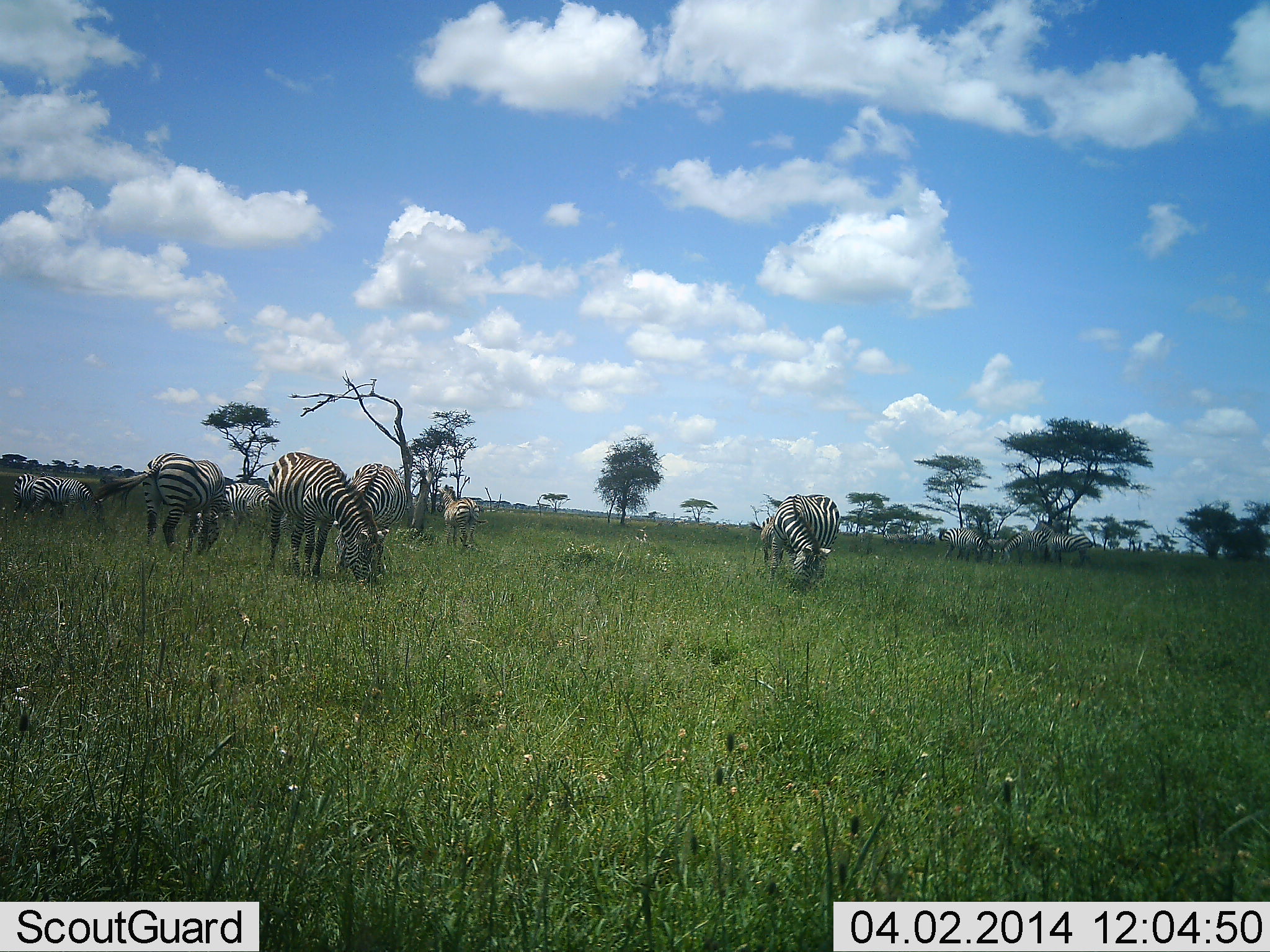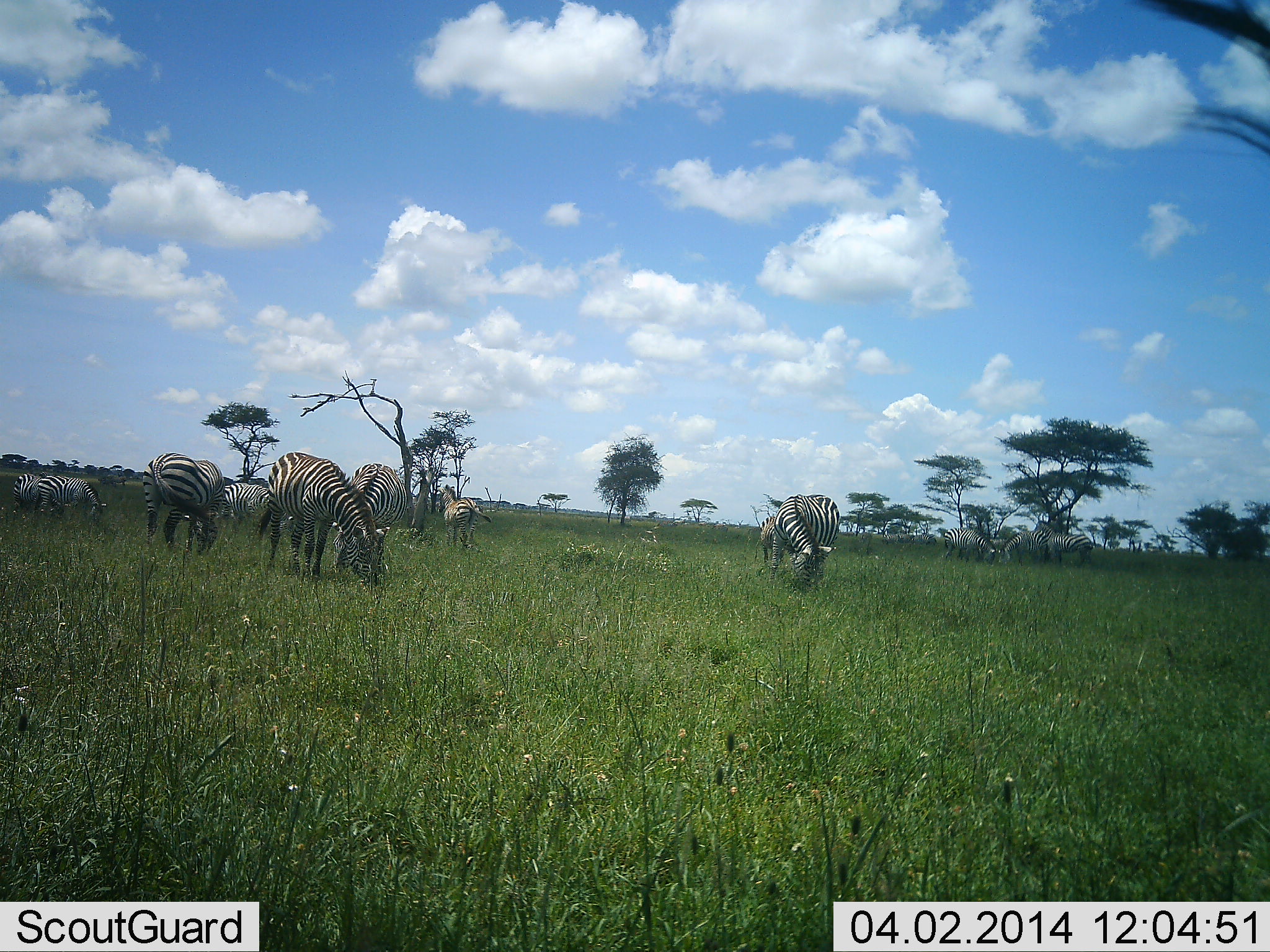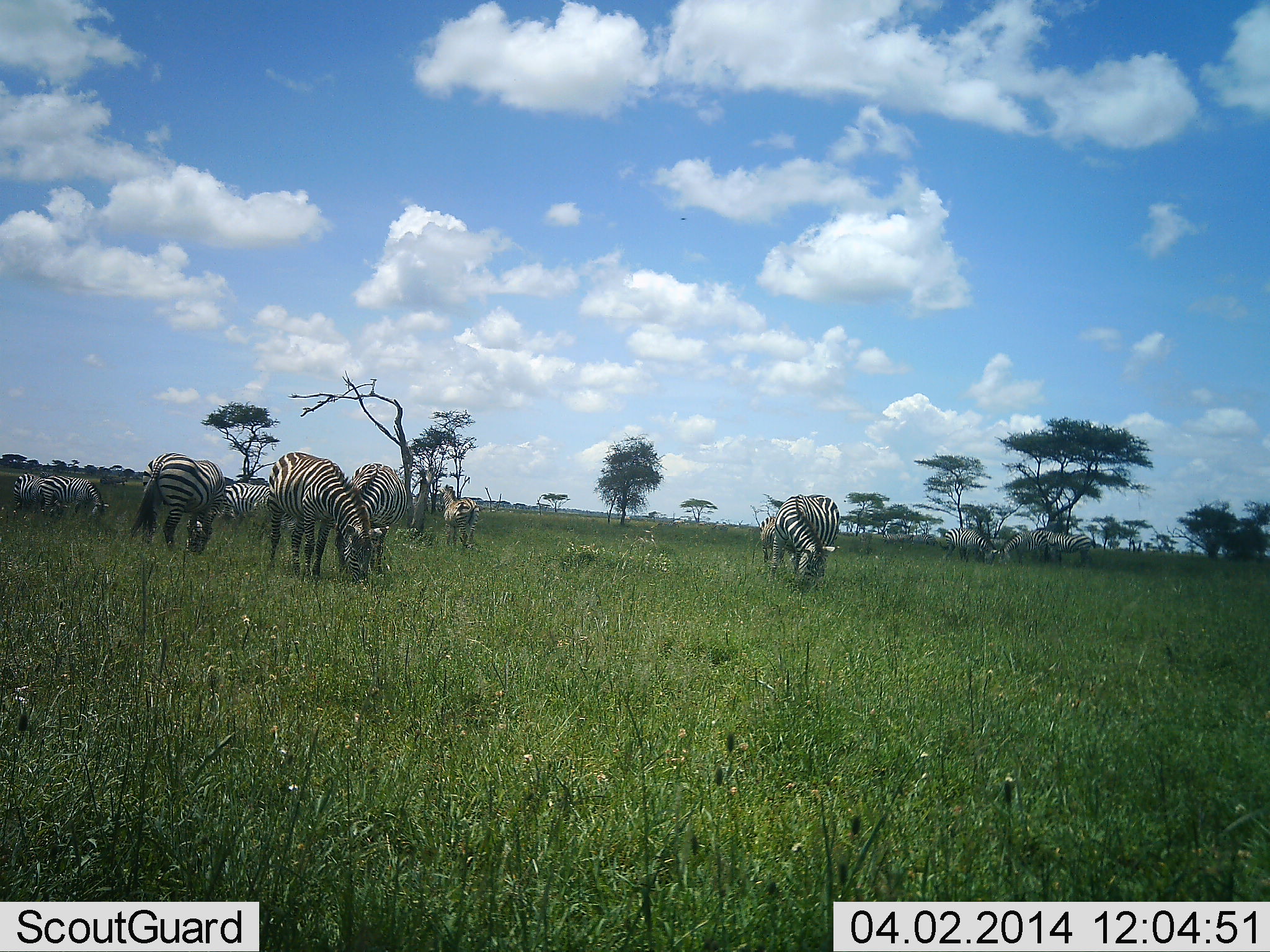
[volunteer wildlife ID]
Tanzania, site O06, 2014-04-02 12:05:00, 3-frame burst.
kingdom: Animalia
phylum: Chordata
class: Mammalia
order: Perissodactyla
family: Equidae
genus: Equus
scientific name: Equus quagga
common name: plains zebra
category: zebra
Zebra (plains zebra) (Equus quagga), count 10. Behavior (volunteer vote fractions): standing 50%, resting 0%, moving 0%, interacting 0%. Young present (vote fraction): 20%. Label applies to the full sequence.